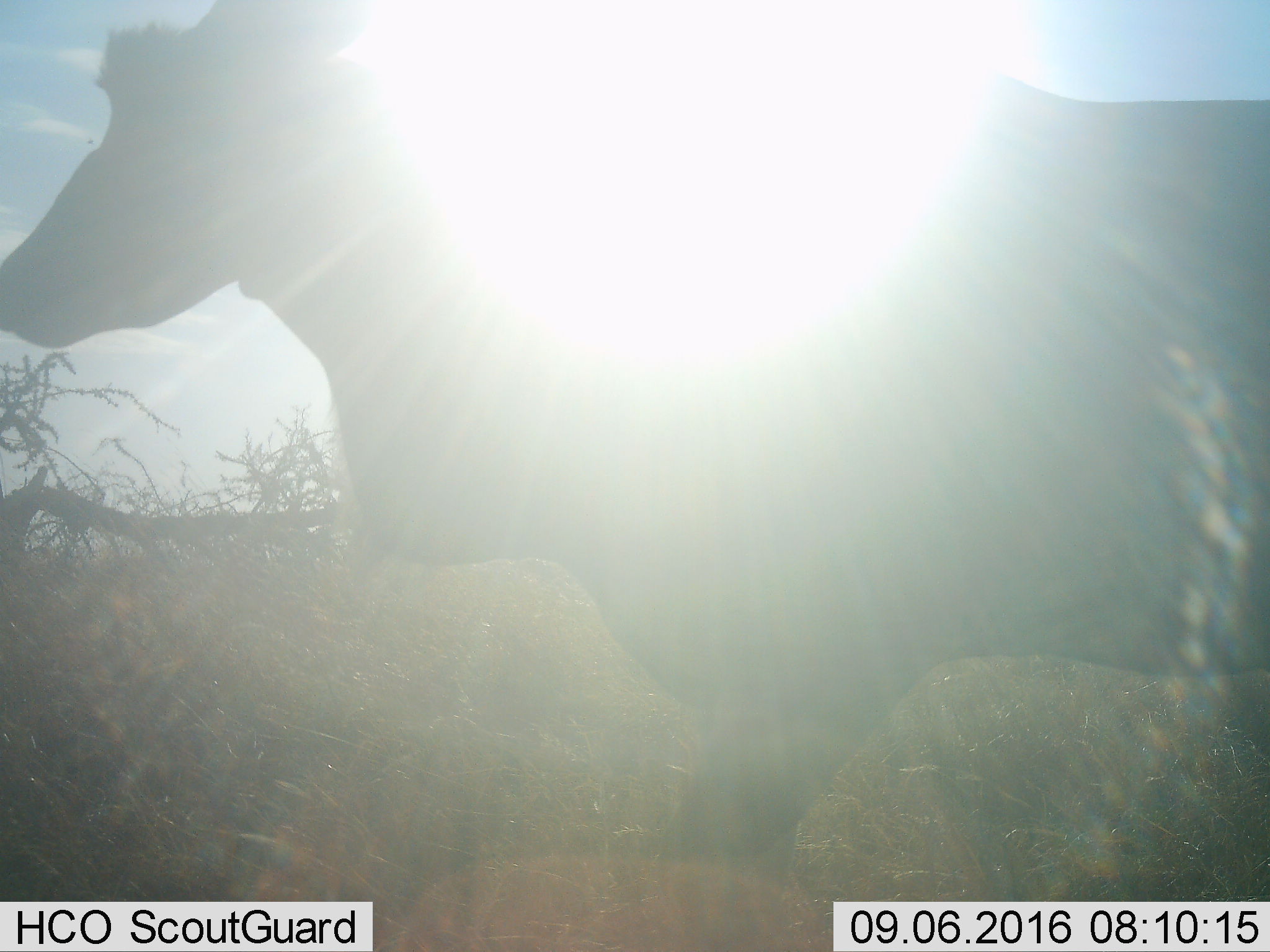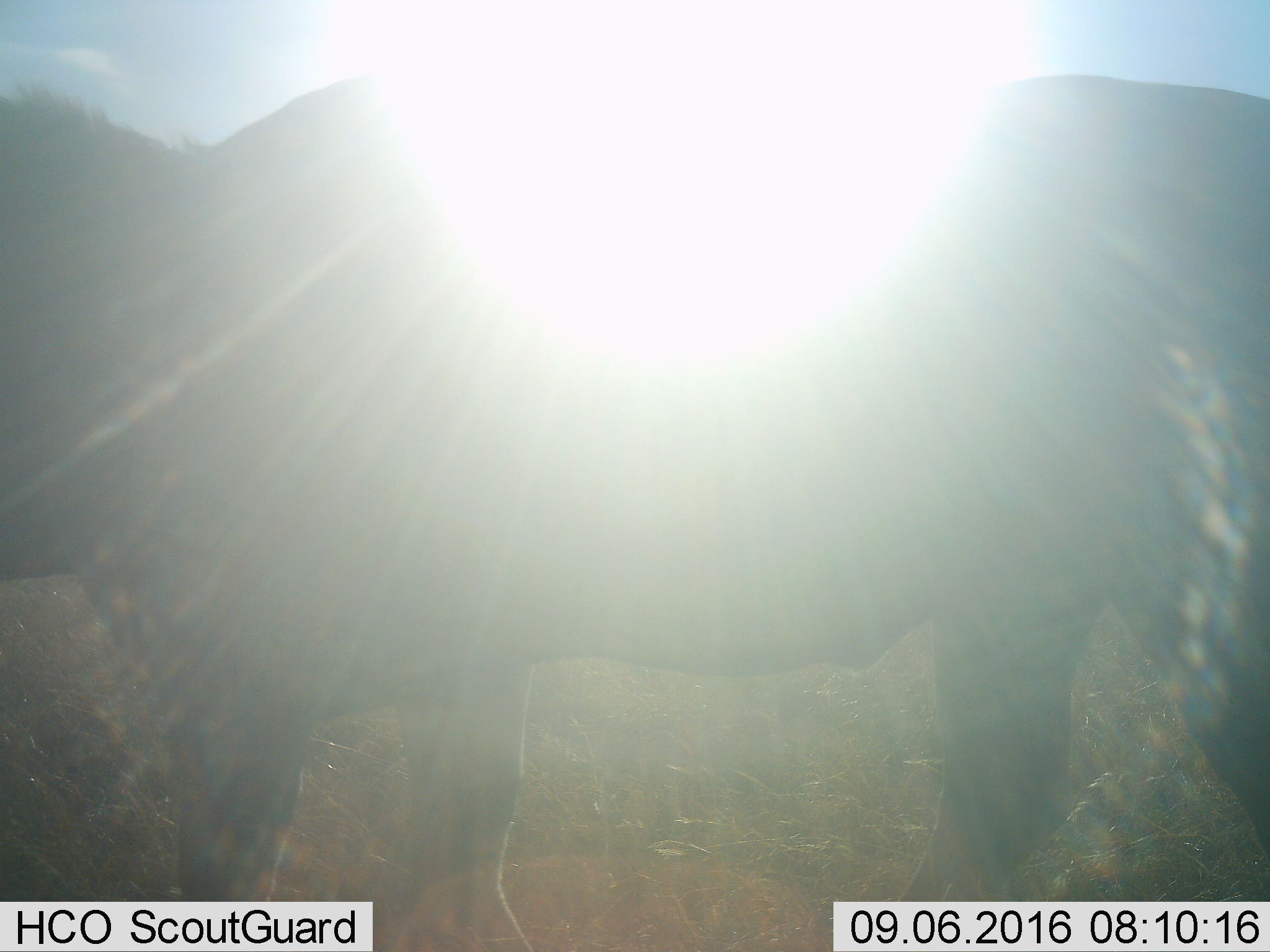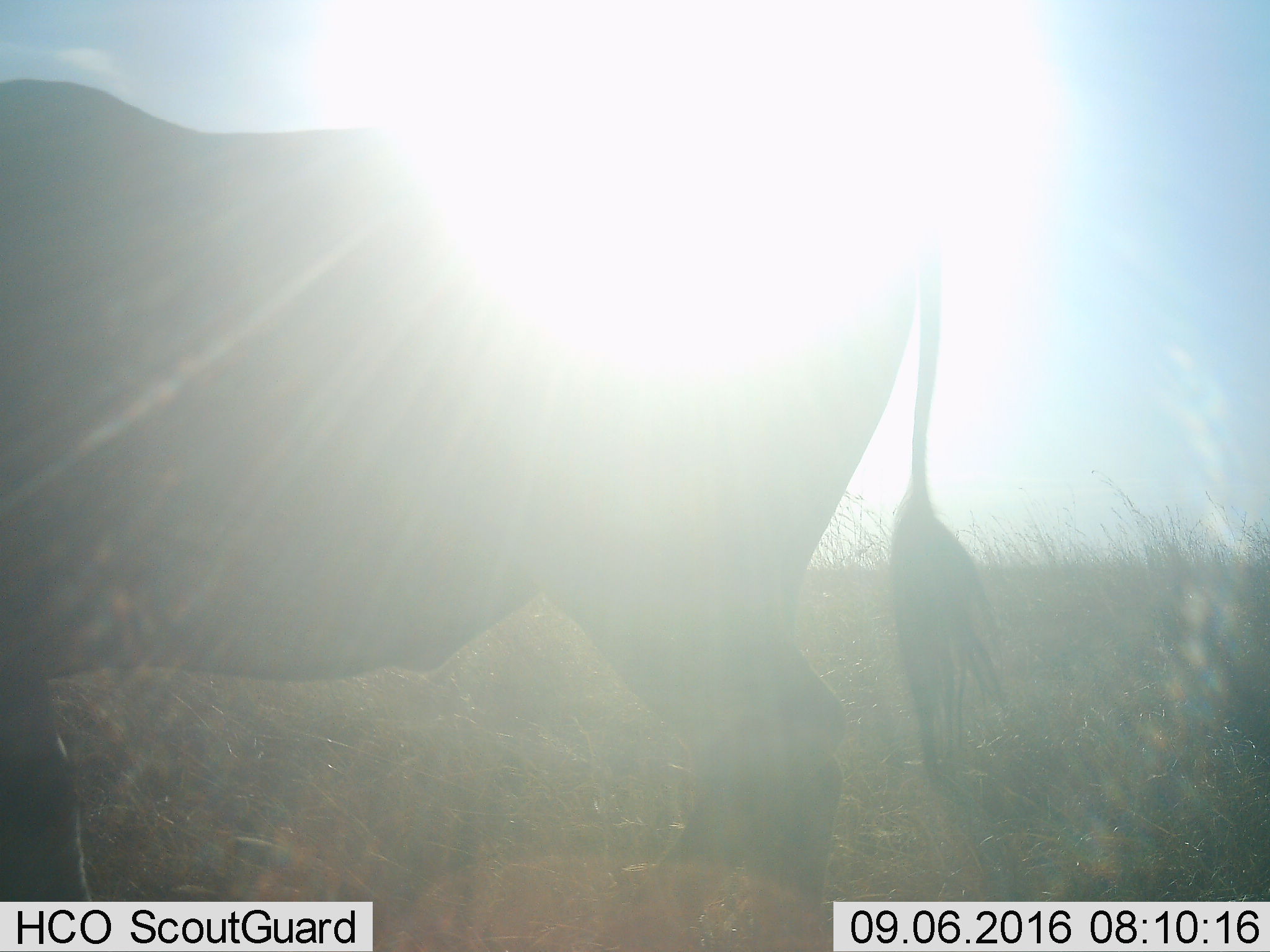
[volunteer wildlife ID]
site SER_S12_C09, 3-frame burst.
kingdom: Animalia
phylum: Chordata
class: Mammalia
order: Artiodactyla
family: Bovidae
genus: Tragelaphus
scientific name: Tragelaphus oryx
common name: eland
Eland (Tragelaphus oryx), count 1. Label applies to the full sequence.